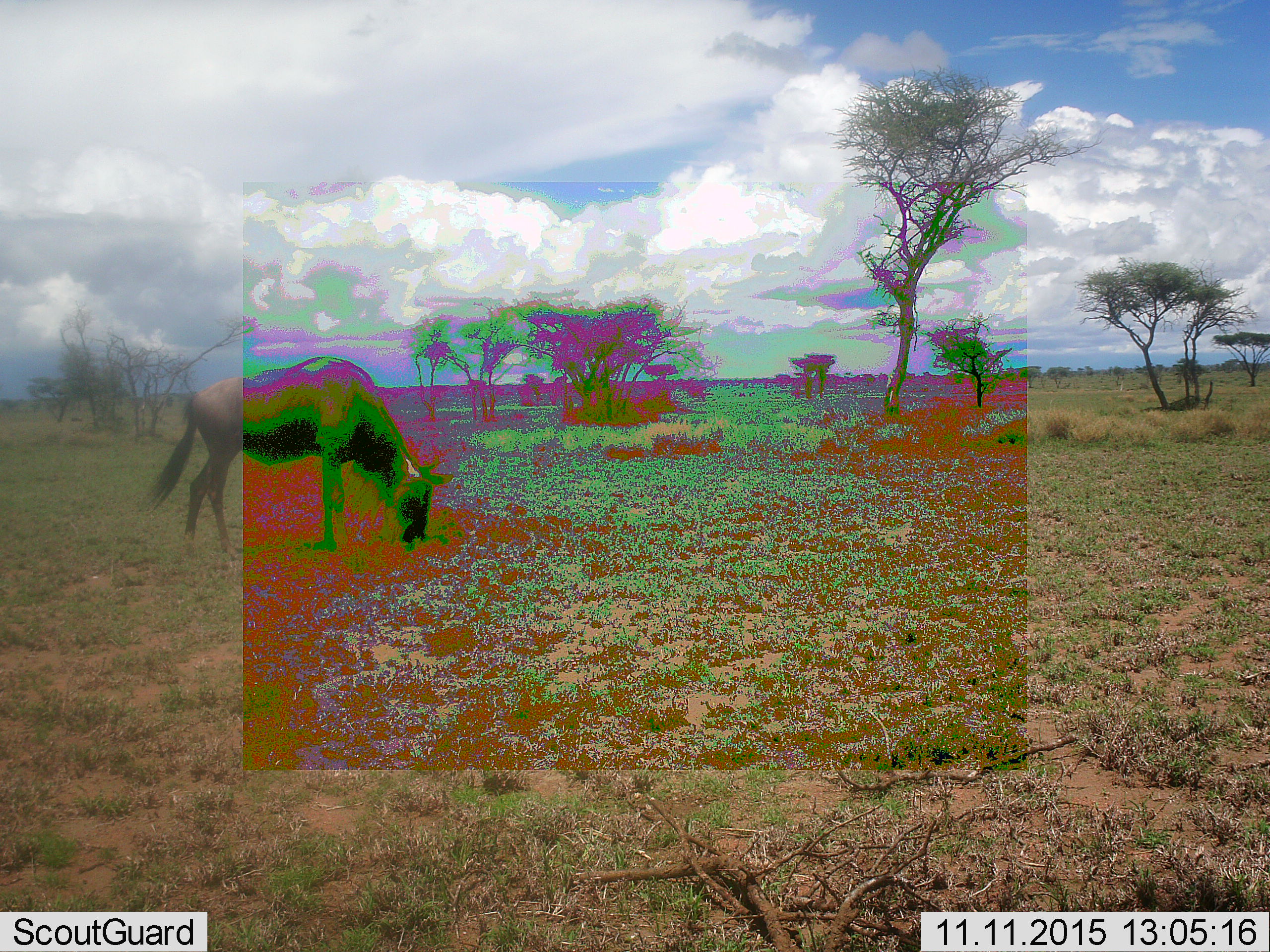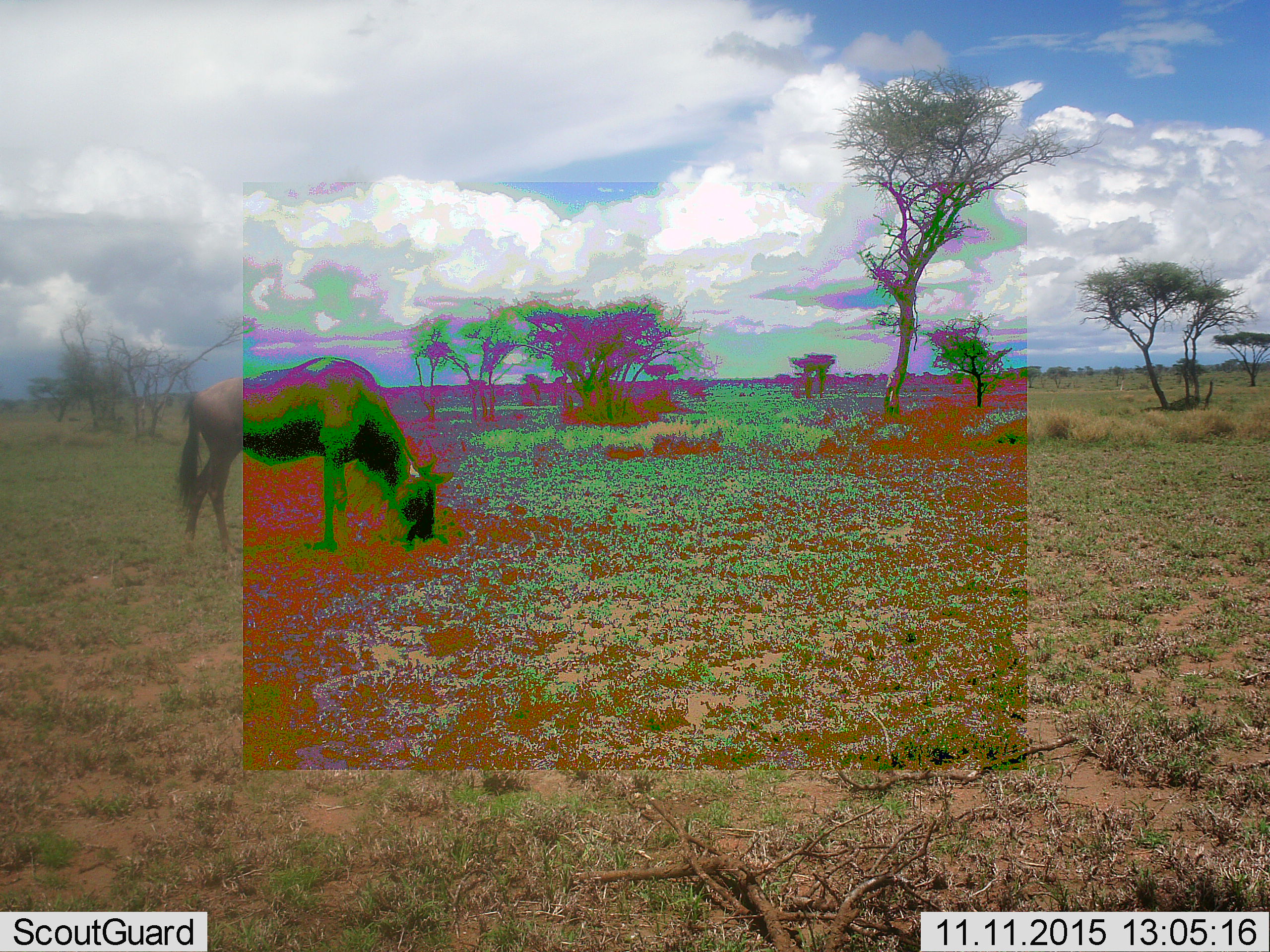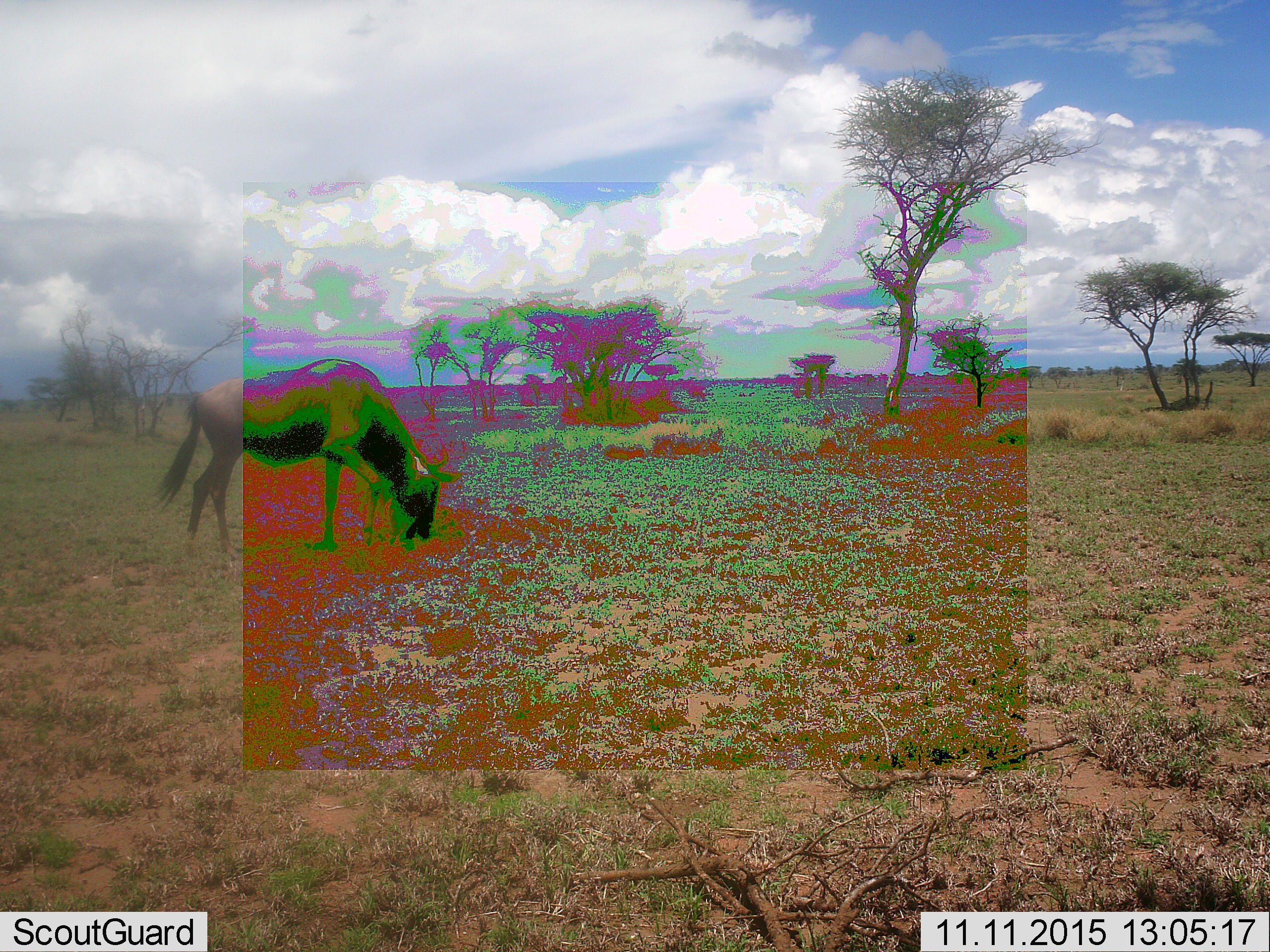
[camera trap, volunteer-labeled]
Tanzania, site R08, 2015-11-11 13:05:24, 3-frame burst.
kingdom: Animalia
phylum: Chordata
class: Mammalia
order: Artiodactyla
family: Bovidae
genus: Connochaetes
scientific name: Connochaetes taurinus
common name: blue wildebeest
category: wildebeest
Wildebeest (blue wildebeest) (Connochaetes taurinus), count 1. Behavior (volunteer vote fractions): standing 29%, resting 0%, moving 14%, interacting 0%. Young present (vote fraction): 0%. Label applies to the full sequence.